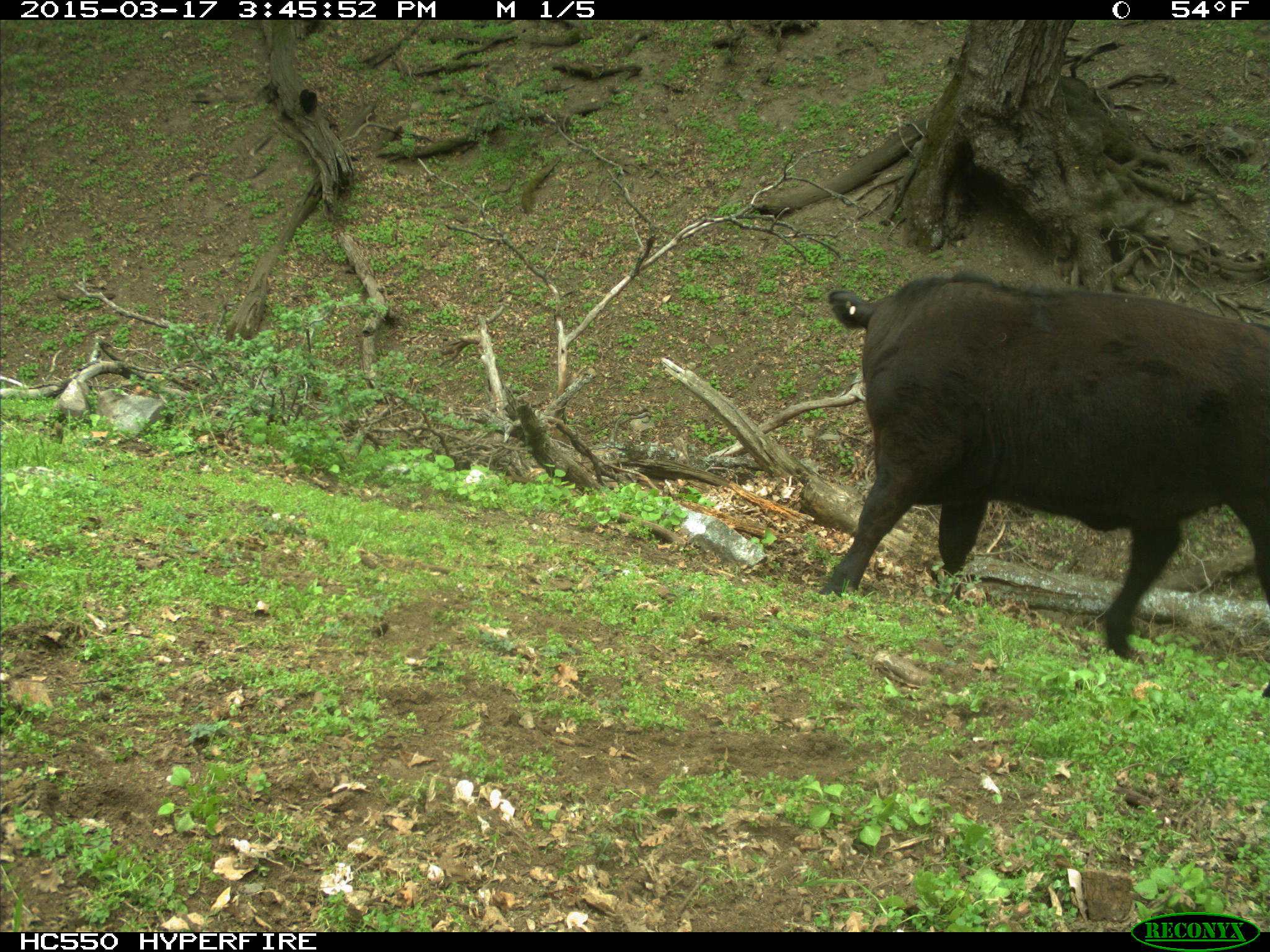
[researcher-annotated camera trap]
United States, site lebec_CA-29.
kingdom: Animalia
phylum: Chordata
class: Mammalia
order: Artiodactyla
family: Bovidae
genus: Bos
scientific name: Bos taurus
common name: domestic cow